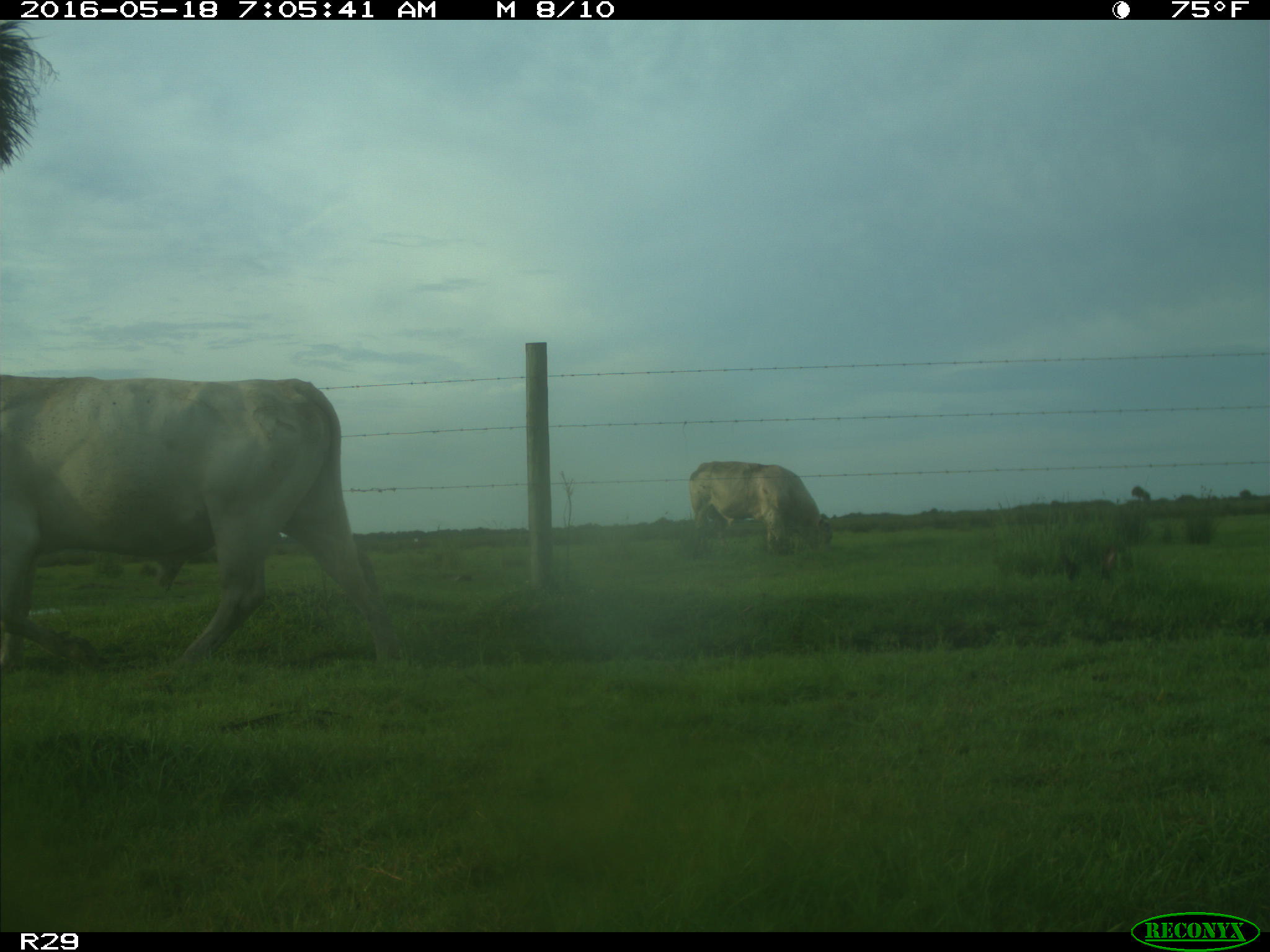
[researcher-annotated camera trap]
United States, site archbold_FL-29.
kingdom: Animalia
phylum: Chordata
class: Mammalia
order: Artiodactyla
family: Bovidae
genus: Bos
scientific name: Bos taurus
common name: domestic cow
Bos taurus (domestic cow).